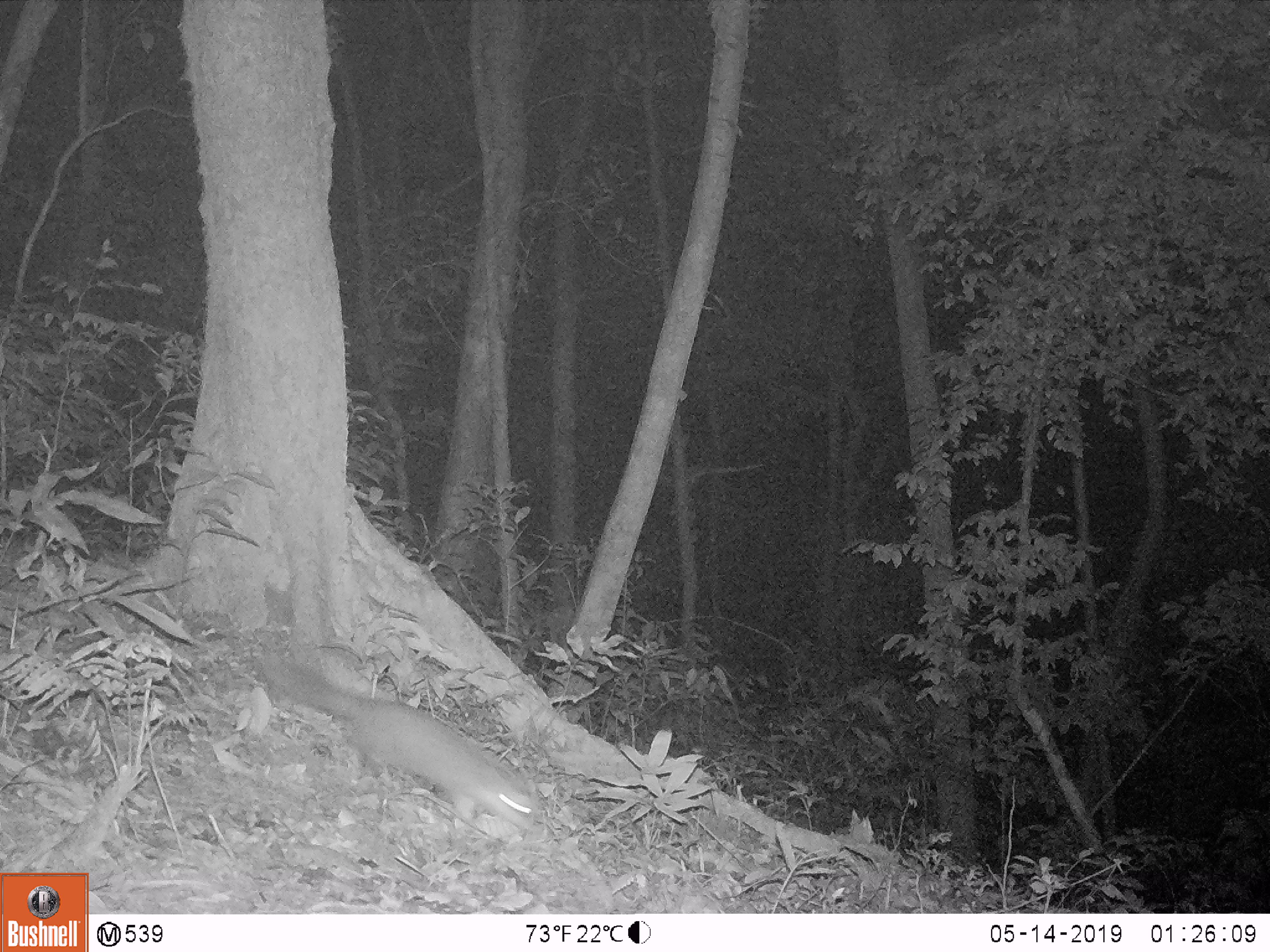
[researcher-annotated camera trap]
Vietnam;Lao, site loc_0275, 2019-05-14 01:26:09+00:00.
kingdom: Animalia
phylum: Chordata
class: Mammalia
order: Carnivora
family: Mustelidae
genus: Melogale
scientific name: Melogale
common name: ferret badger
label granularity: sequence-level